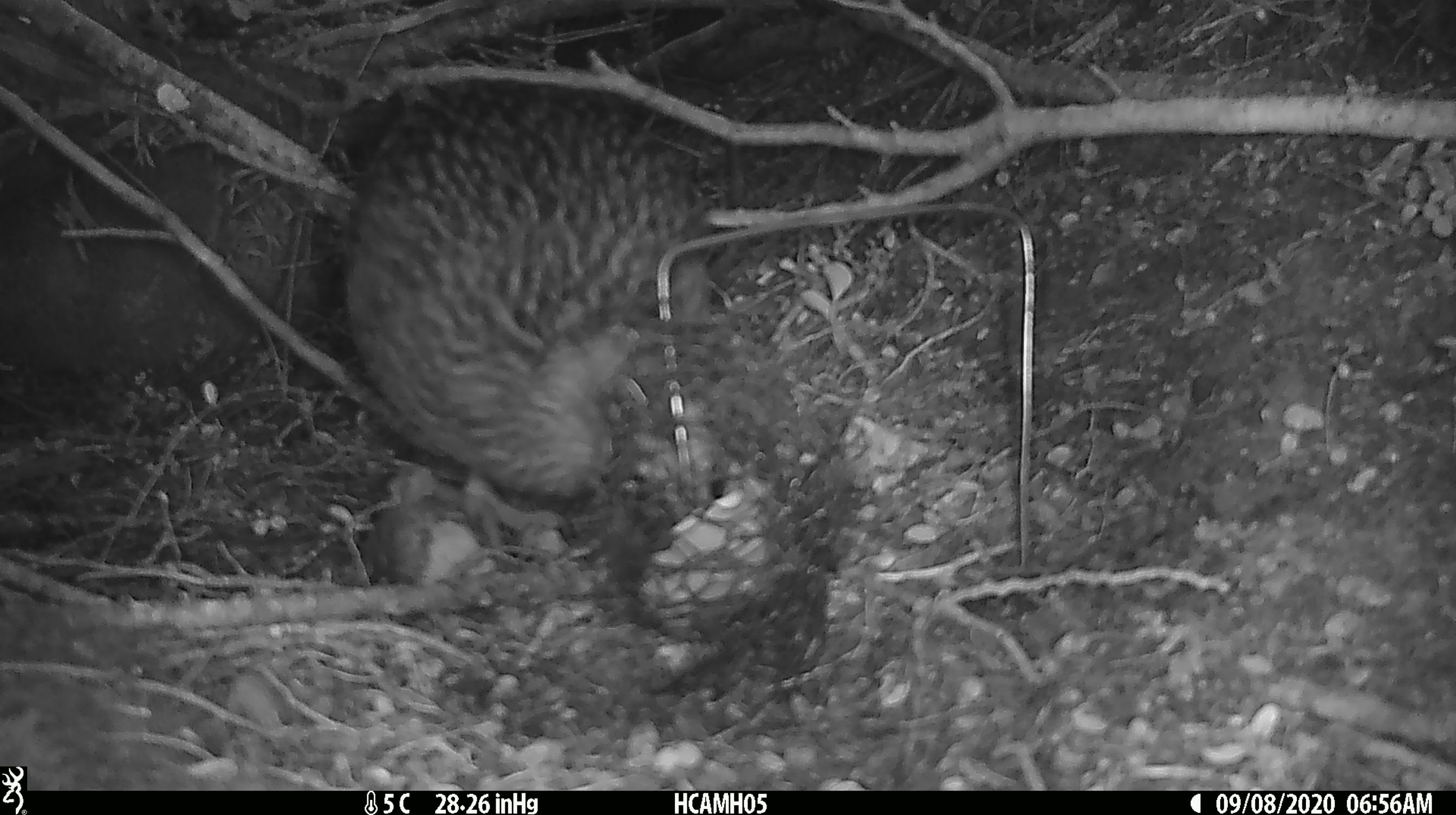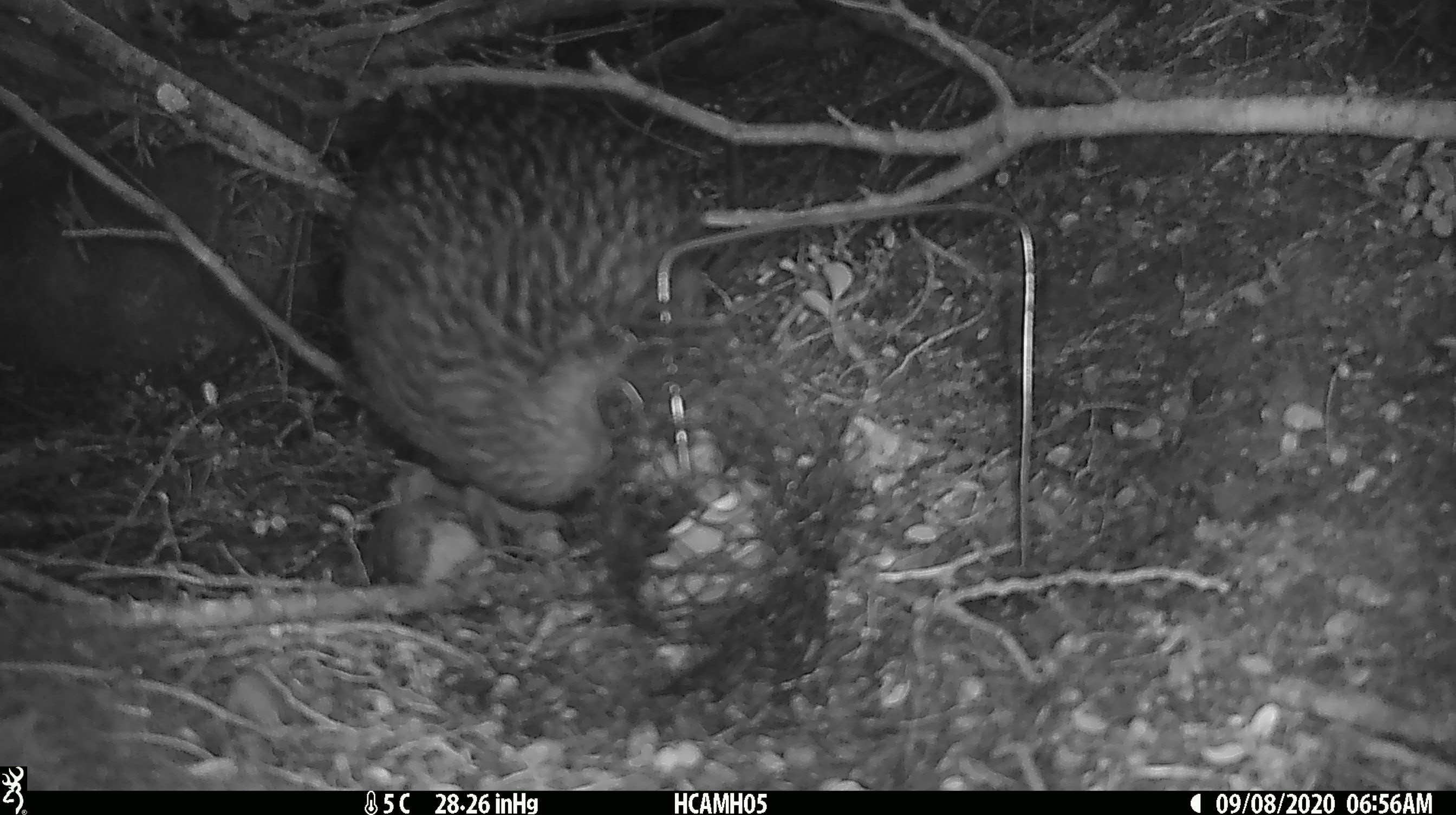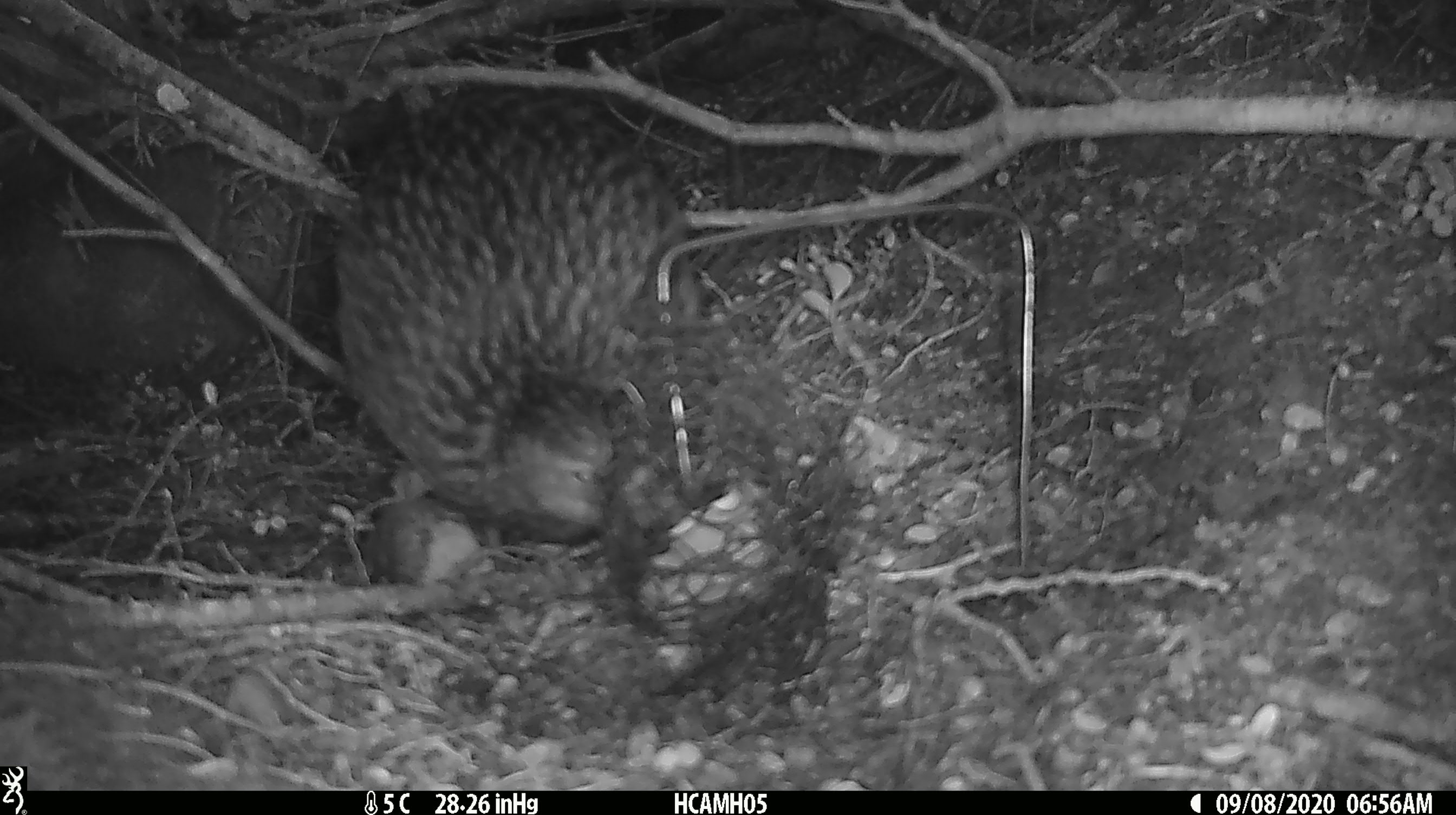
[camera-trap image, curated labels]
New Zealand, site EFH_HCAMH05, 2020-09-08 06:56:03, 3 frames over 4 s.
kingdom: Animalia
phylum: Chordata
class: Aves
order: Gruiformes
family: Rallidae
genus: Gallirallus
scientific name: Gallirallus australis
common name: weka